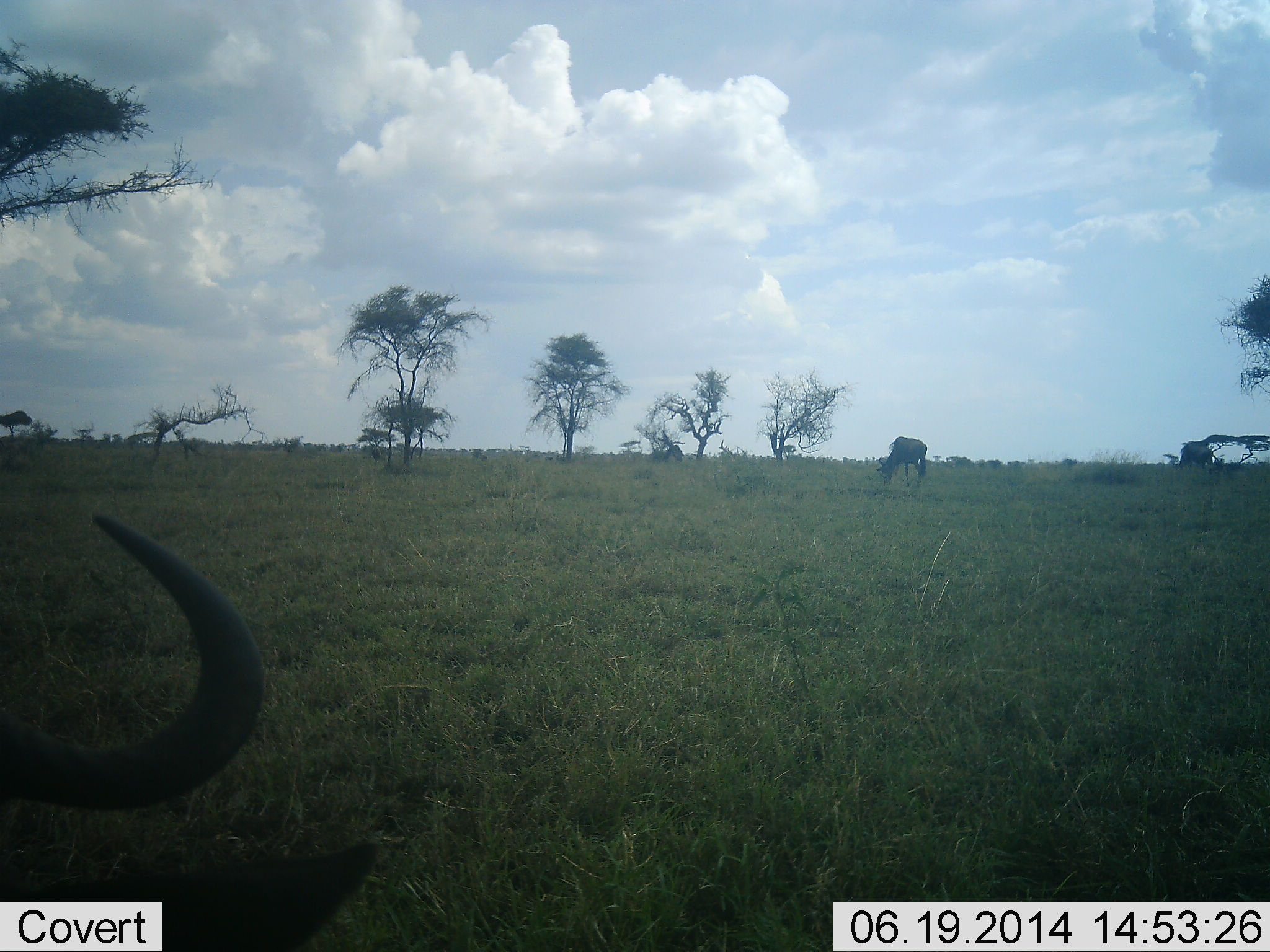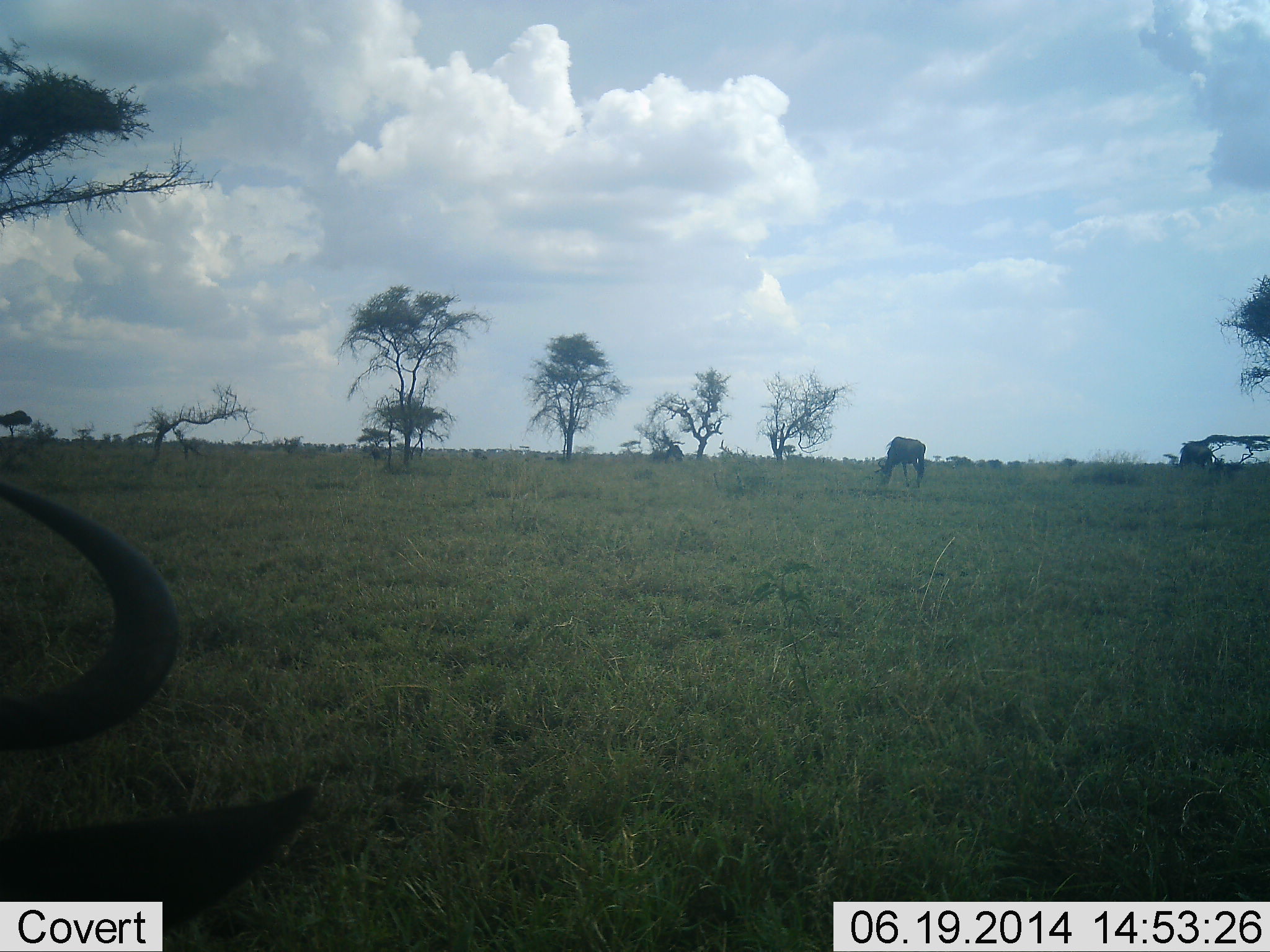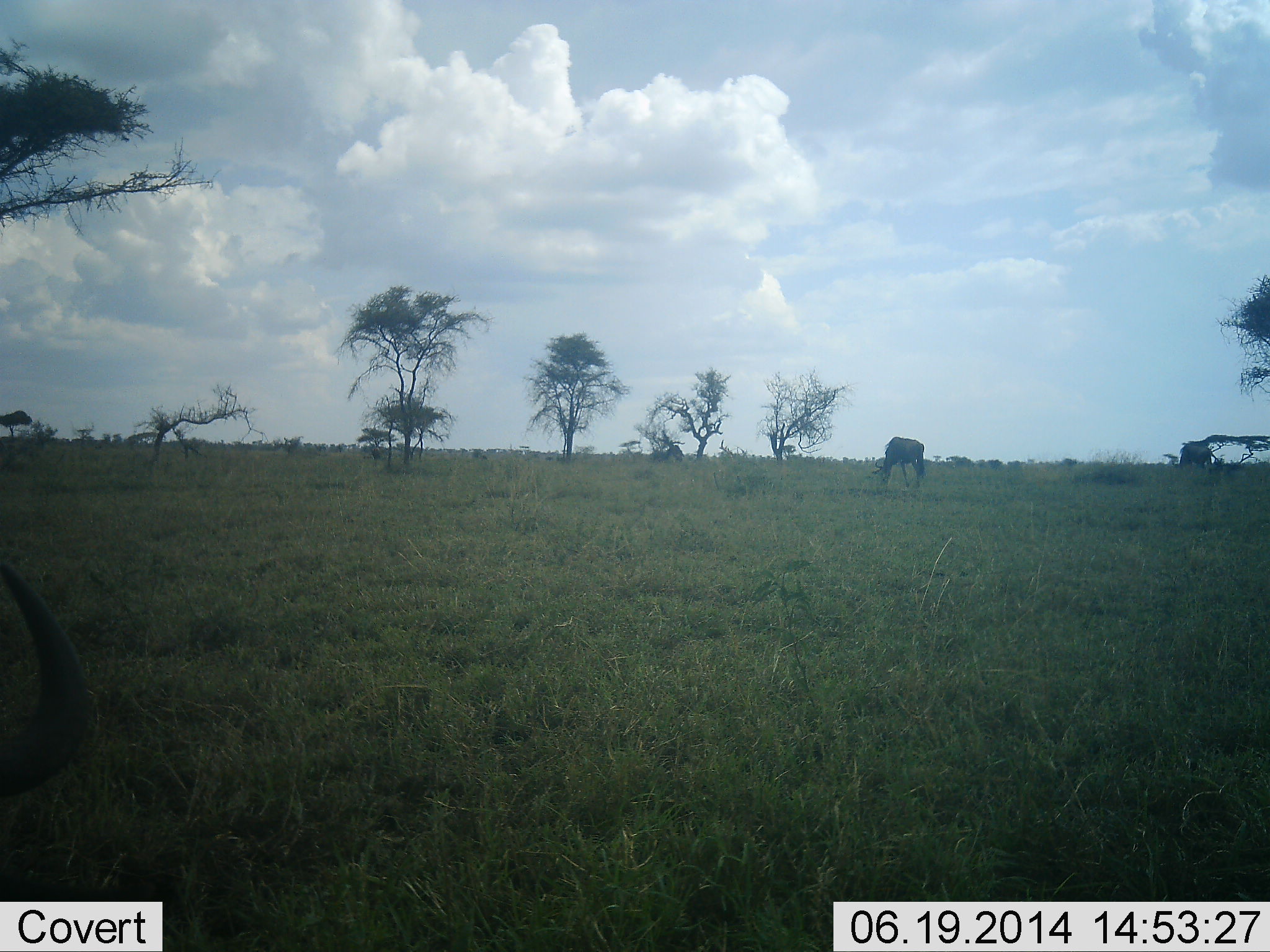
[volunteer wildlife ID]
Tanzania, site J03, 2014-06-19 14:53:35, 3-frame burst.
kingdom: Animalia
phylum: Chordata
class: Mammalia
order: Artiodactyla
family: Bovidae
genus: Connochaetes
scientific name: Connochaetes taurinus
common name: blue wildebeest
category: wildebeest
Wildebeest (blue wildebeest) (Connochaetes taurinus), count 3. Behavior (volunteer vote fractions): standing 40%, resting 10%, moving 0%, interacting 0%. Young present (vote fraction): 0%. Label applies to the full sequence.